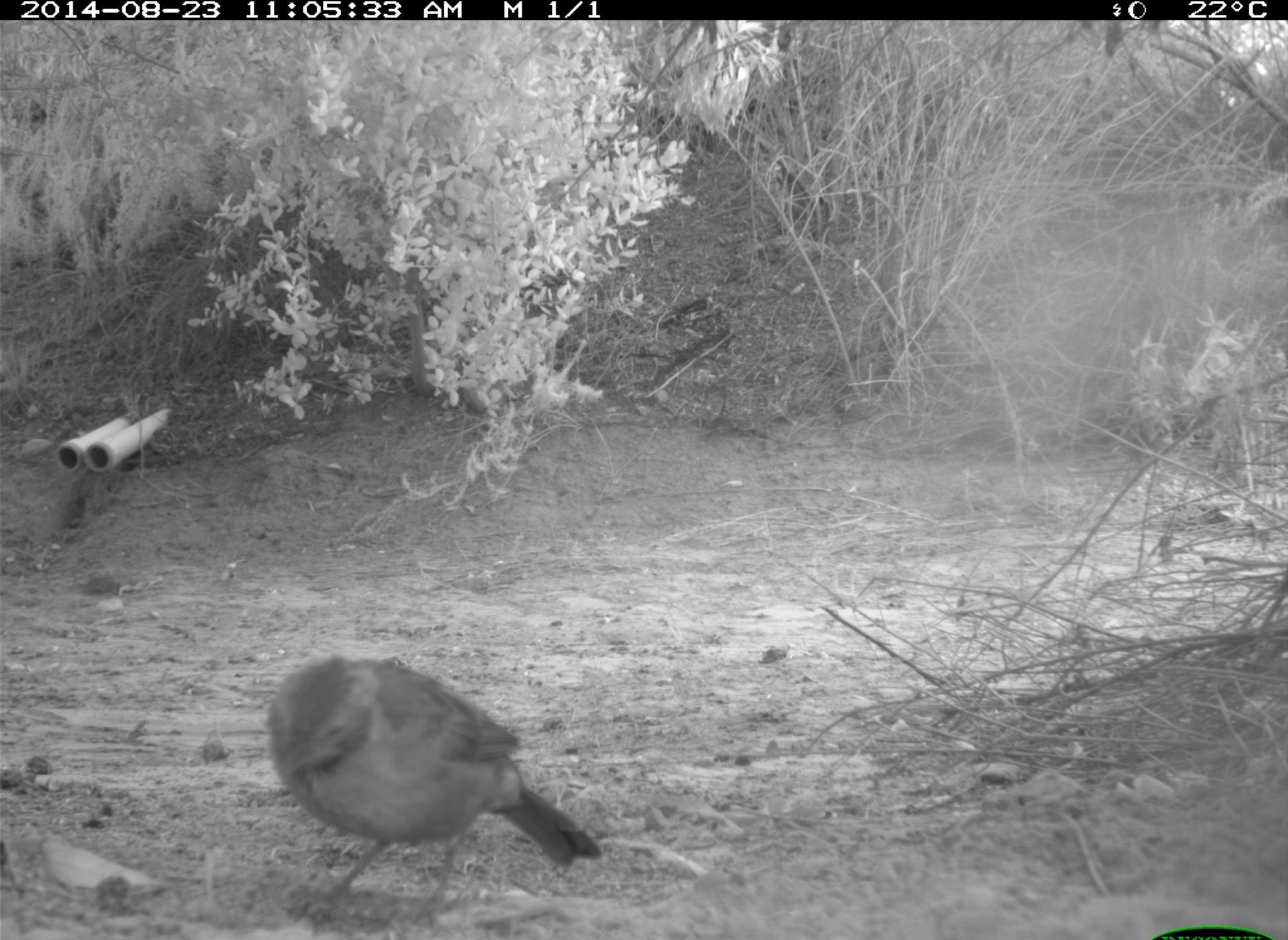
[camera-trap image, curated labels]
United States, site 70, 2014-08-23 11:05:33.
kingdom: Animalia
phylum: Chordata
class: Aves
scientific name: Aves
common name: bird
Bird (Aves).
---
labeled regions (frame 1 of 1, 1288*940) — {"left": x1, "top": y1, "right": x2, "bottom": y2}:
bird: {"left": 265, "top": 658, "right": 602, "bottom": 927}